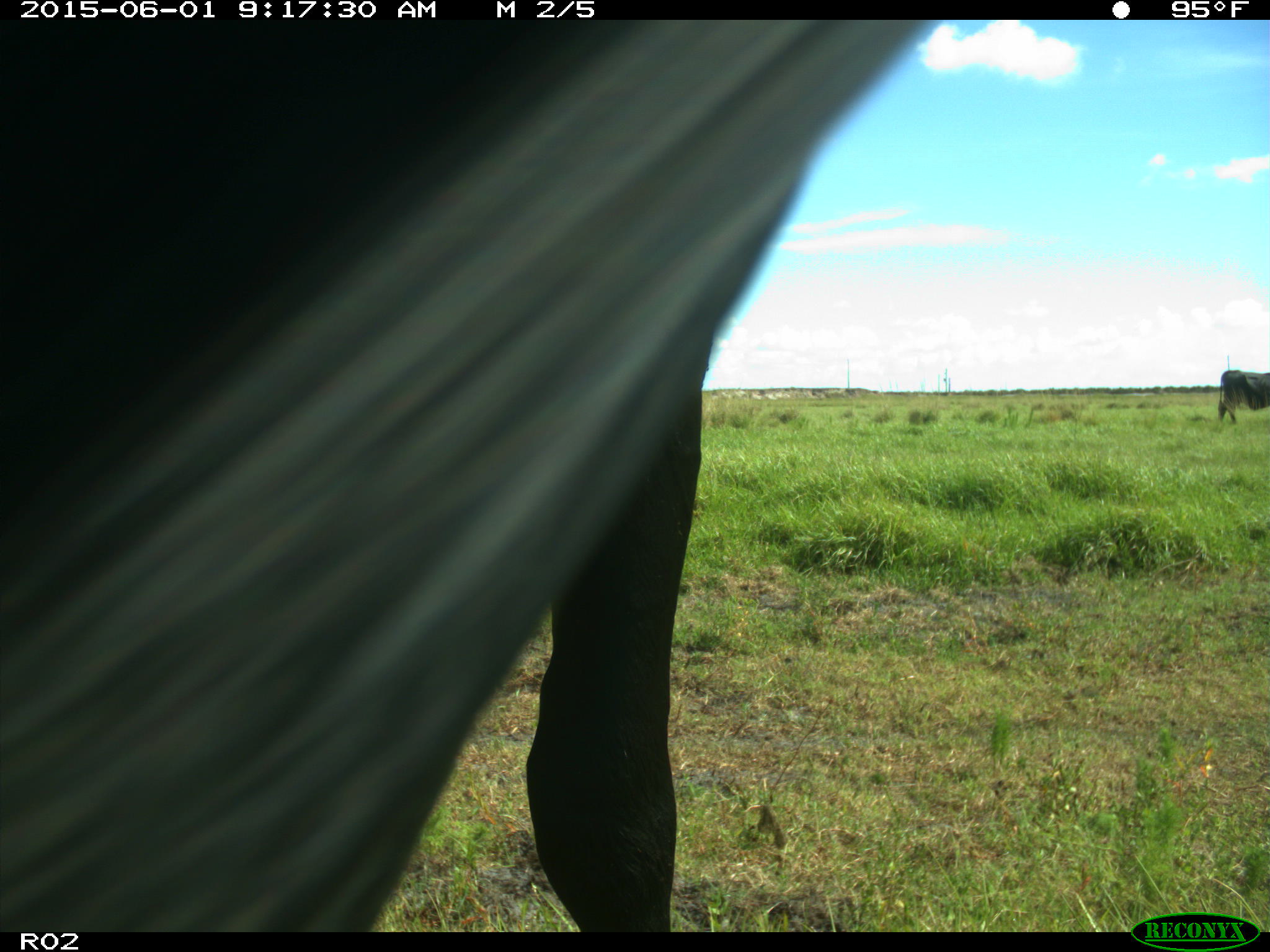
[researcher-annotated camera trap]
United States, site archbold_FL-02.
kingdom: Animalia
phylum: Chordata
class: Mammalia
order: Artiodactyla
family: Bovidae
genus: Bos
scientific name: Bos taurus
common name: domestic cow